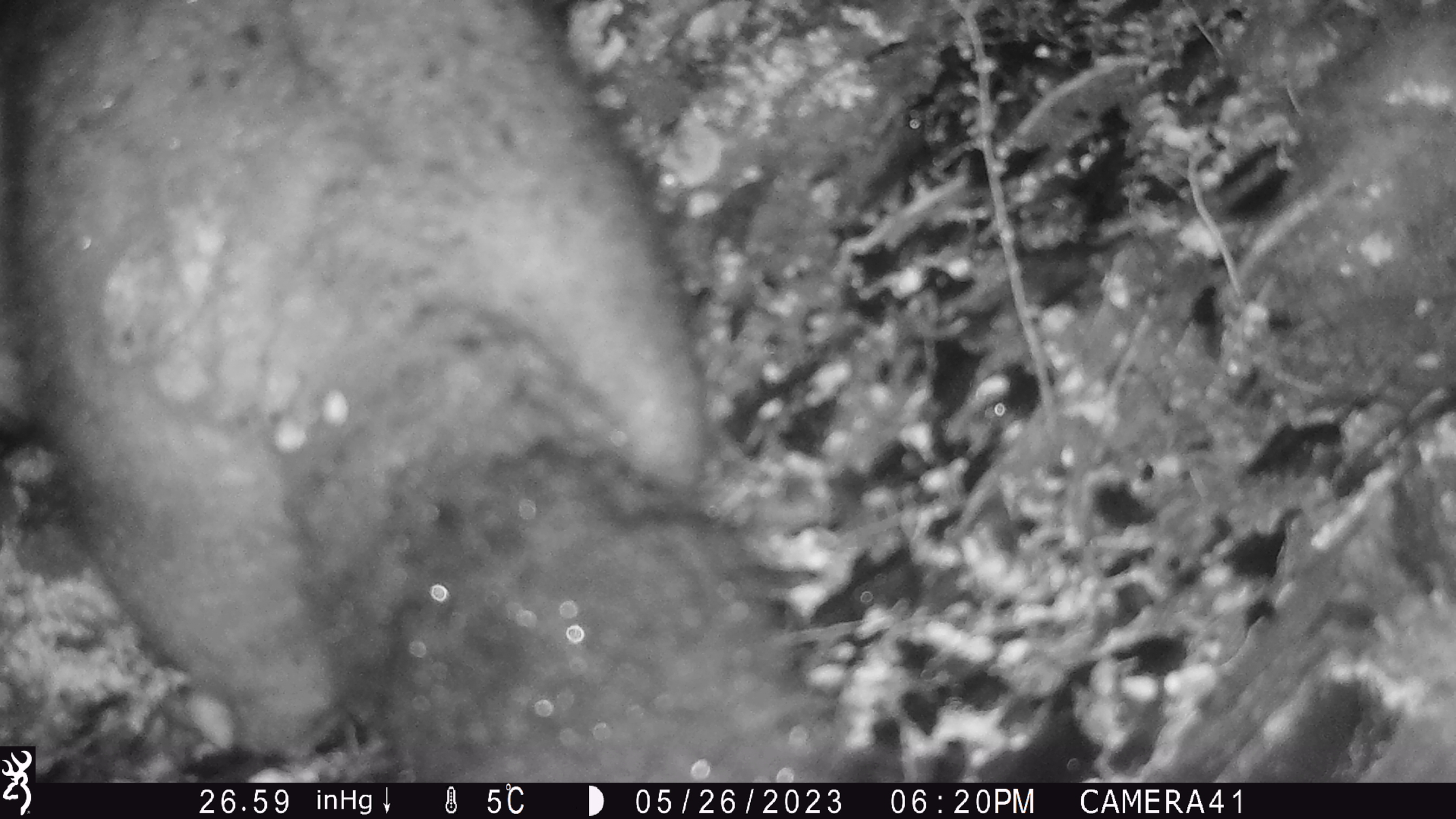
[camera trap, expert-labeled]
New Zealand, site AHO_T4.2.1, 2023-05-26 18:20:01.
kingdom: Animalia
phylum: Chordata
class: Mammalia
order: Carnivora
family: Mustelidae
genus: Mustela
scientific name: Mustela erminea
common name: stoat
Stoat (Mustela erminea).